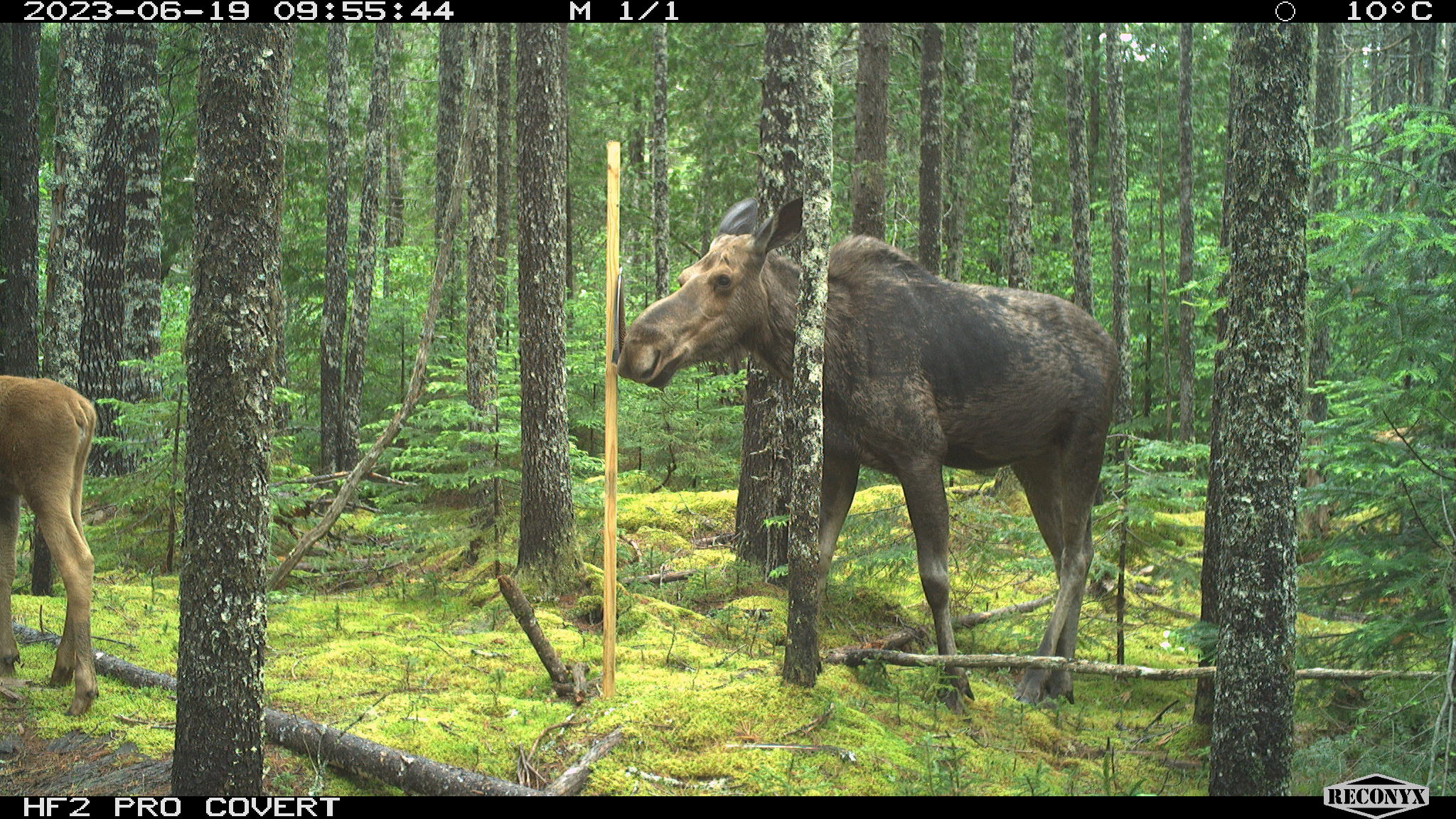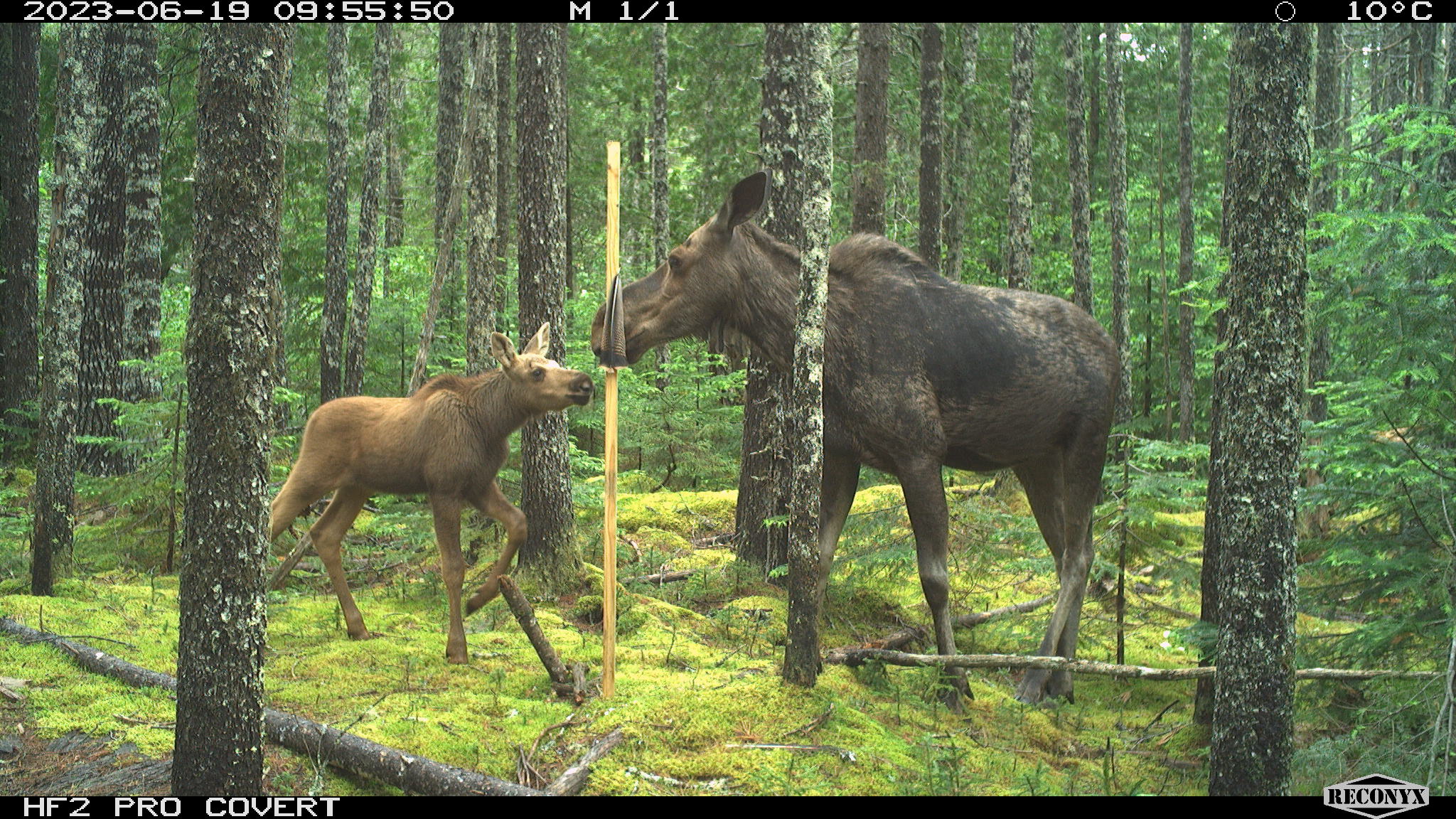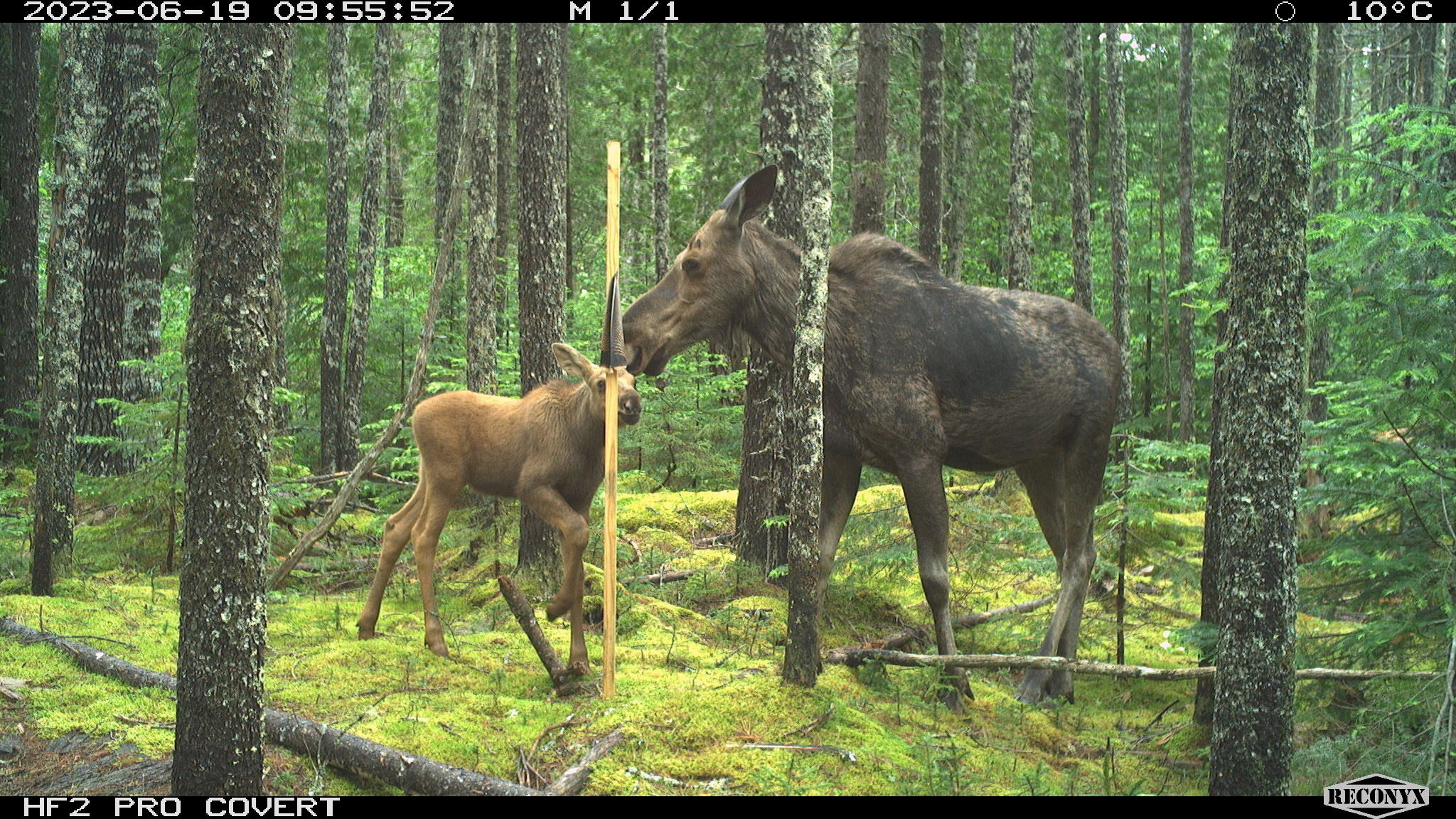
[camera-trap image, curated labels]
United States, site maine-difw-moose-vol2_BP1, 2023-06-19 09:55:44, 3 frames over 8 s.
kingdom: Animalia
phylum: Chordata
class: Mammalia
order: Artiodactyla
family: Cervidae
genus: Alces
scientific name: Alces alces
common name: moose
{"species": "moose (Alces alces)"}